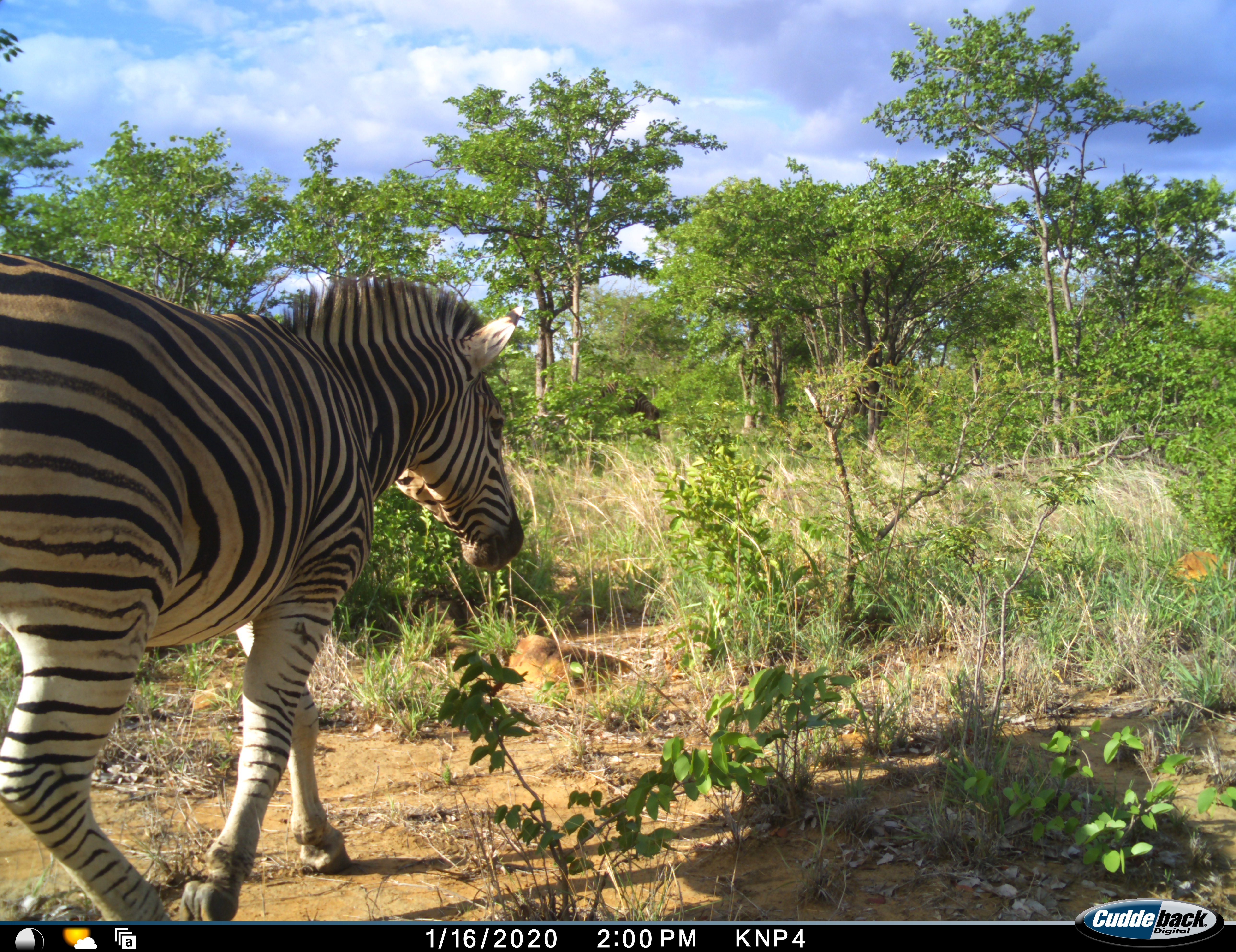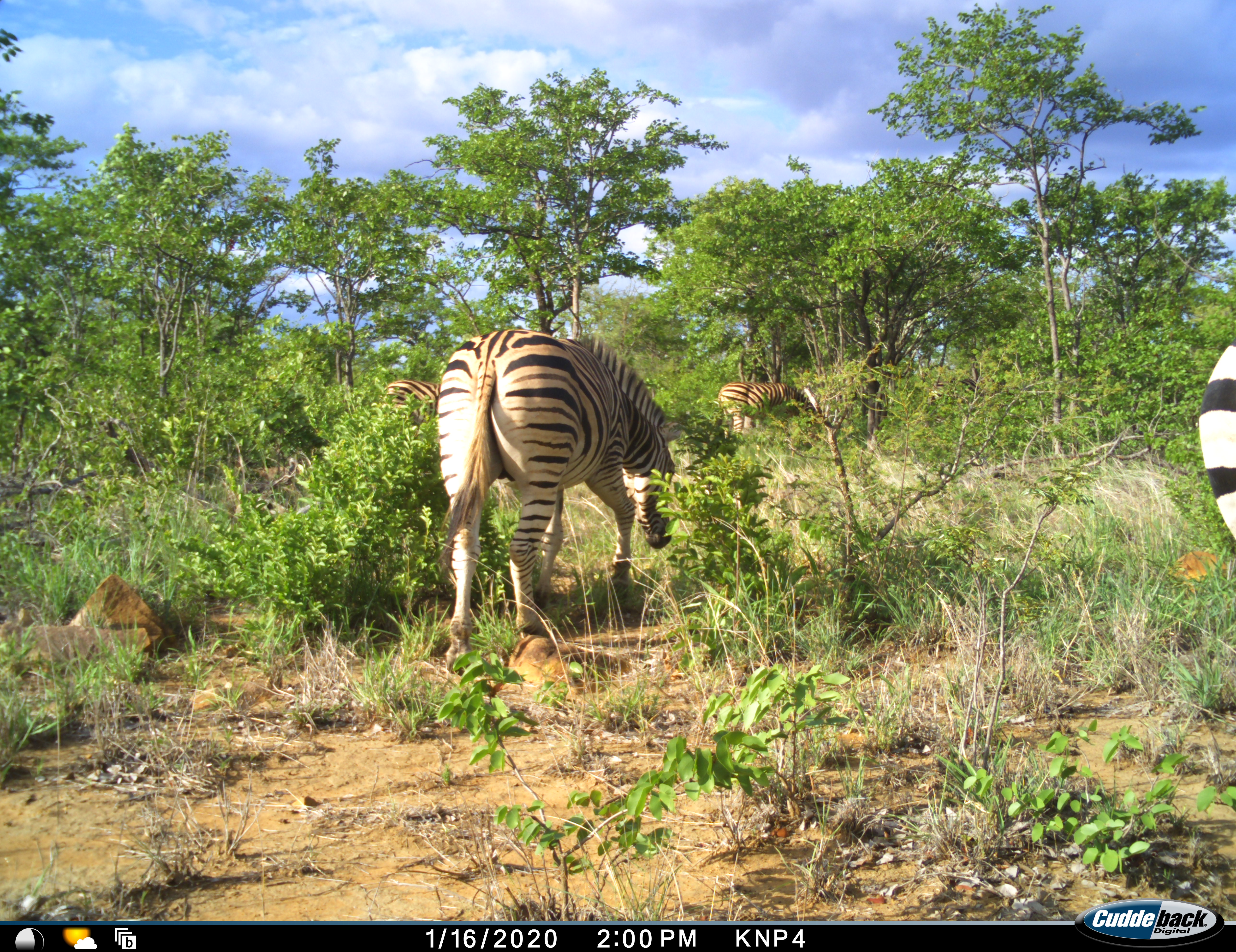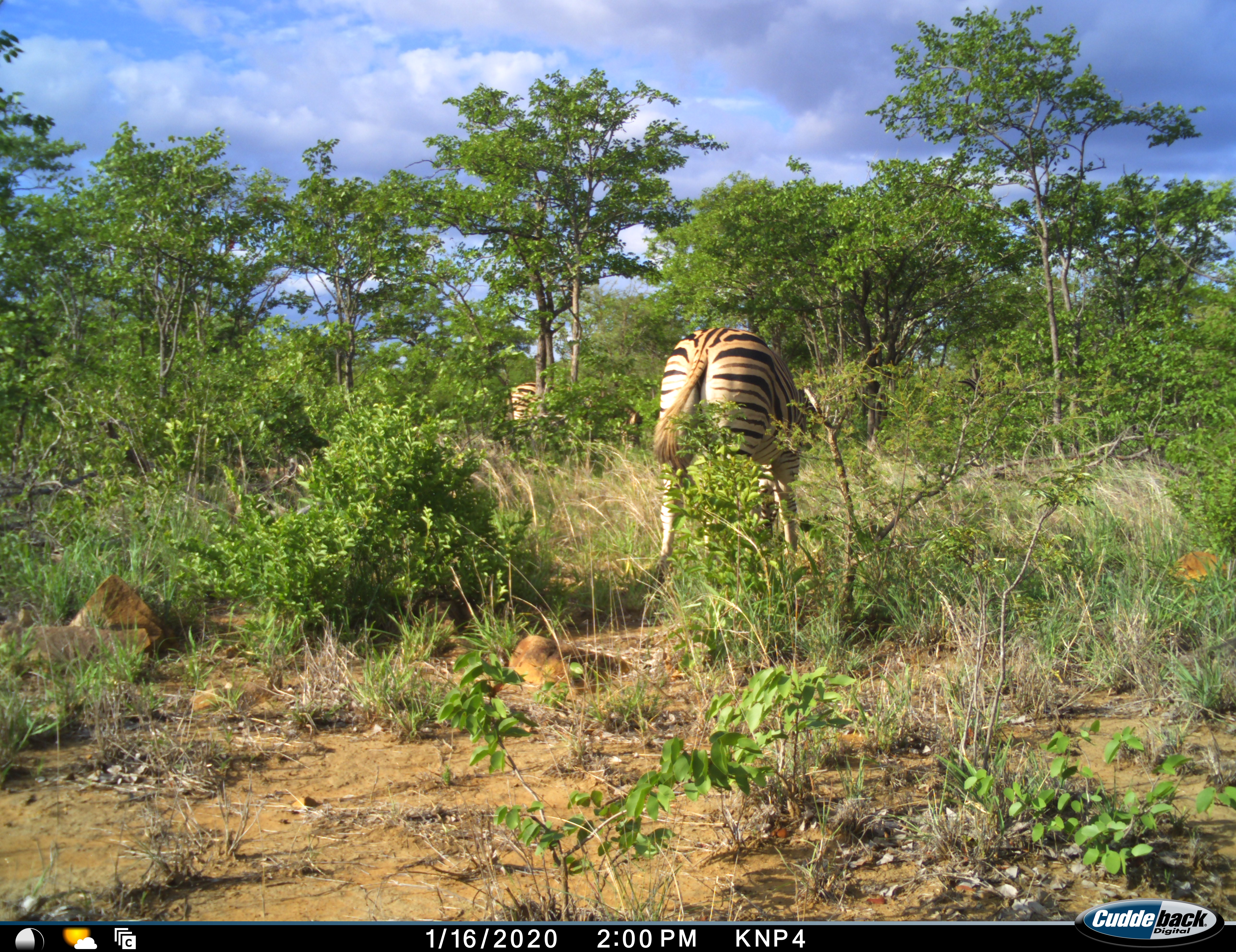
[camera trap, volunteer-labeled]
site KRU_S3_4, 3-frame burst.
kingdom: Animalia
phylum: Chordata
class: Mammalia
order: Perissodactyla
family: Equidae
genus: Equus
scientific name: Equus quagga burchellii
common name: burchell's zebra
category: zebraburchells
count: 3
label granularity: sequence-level